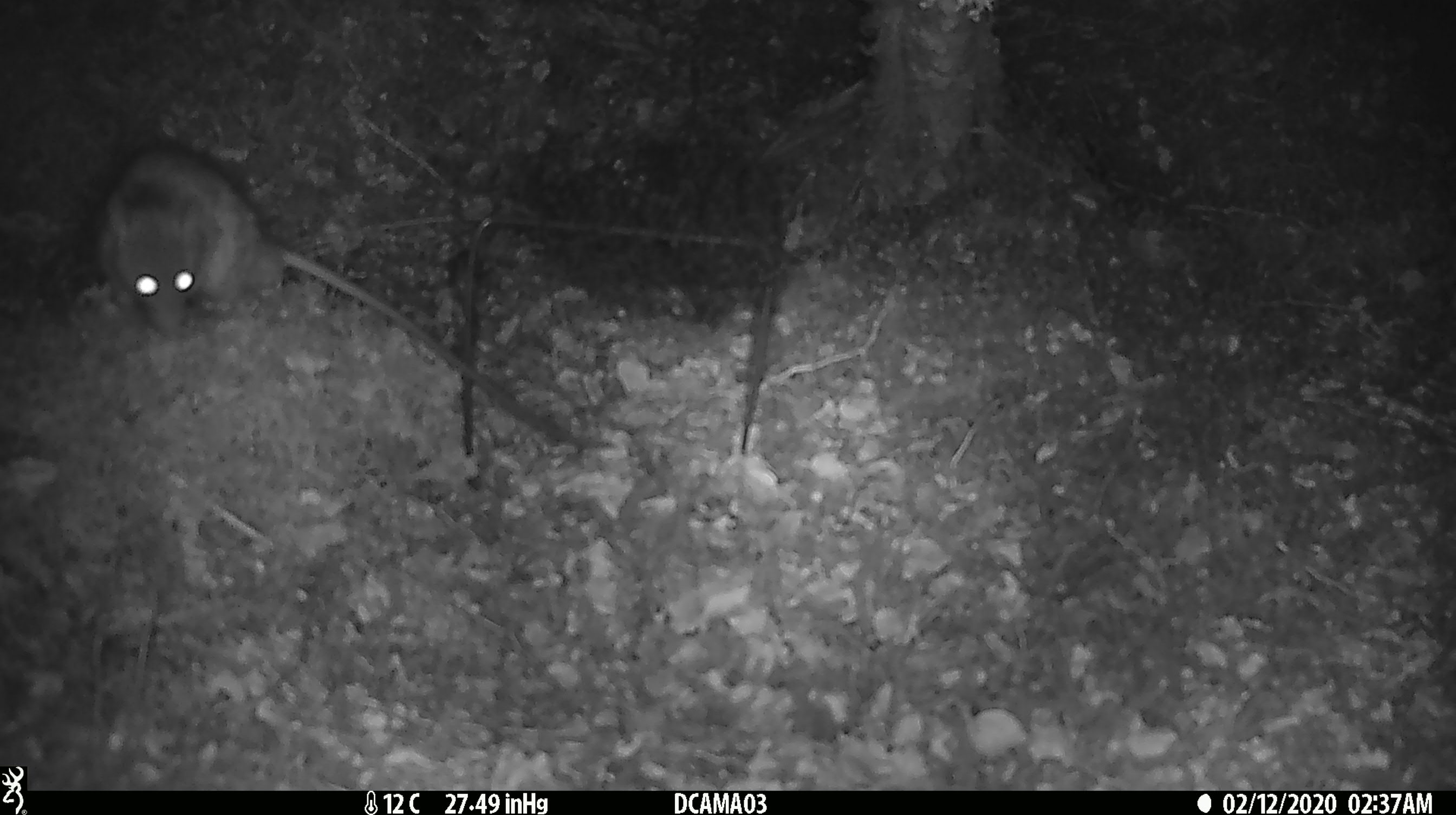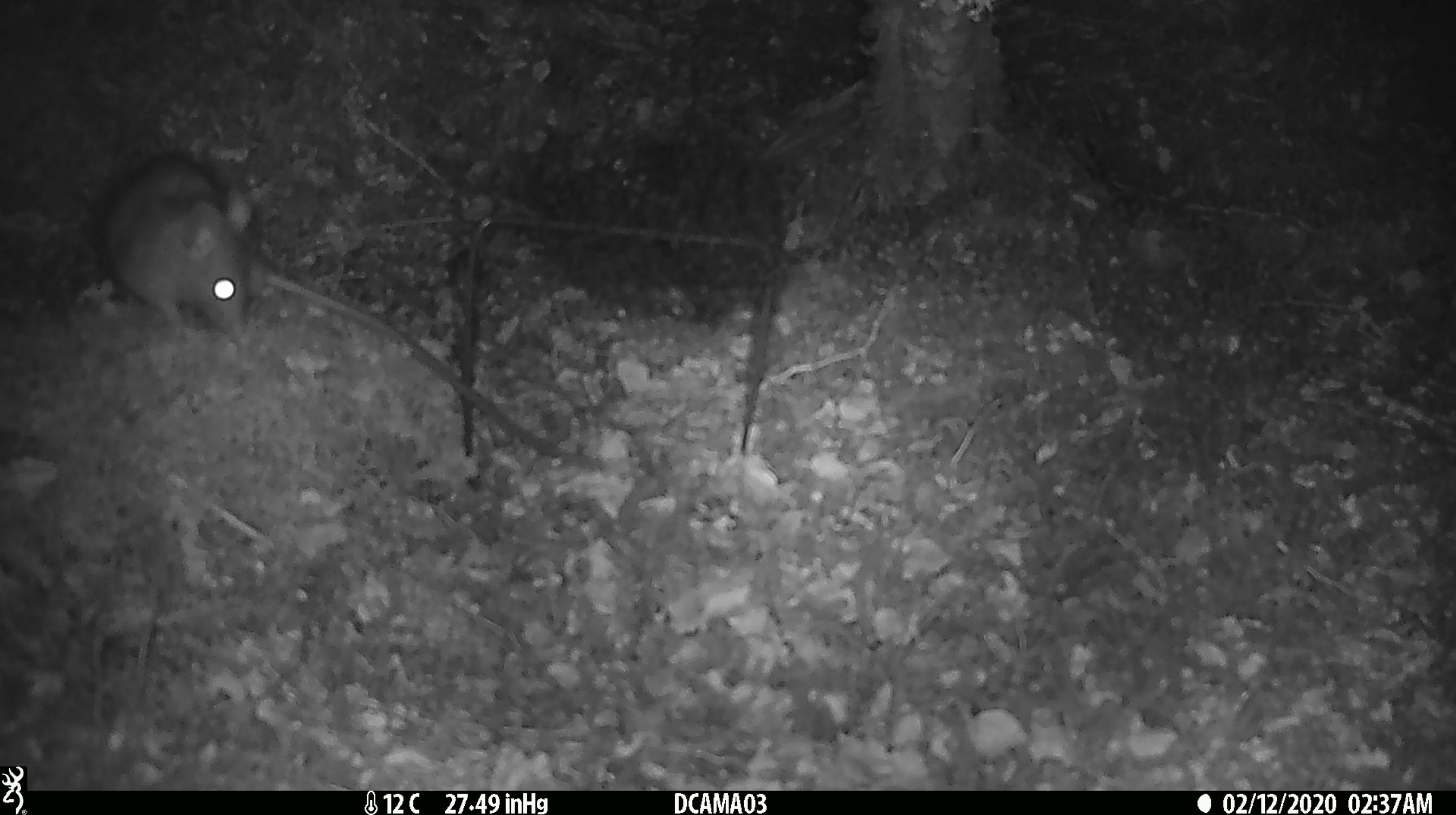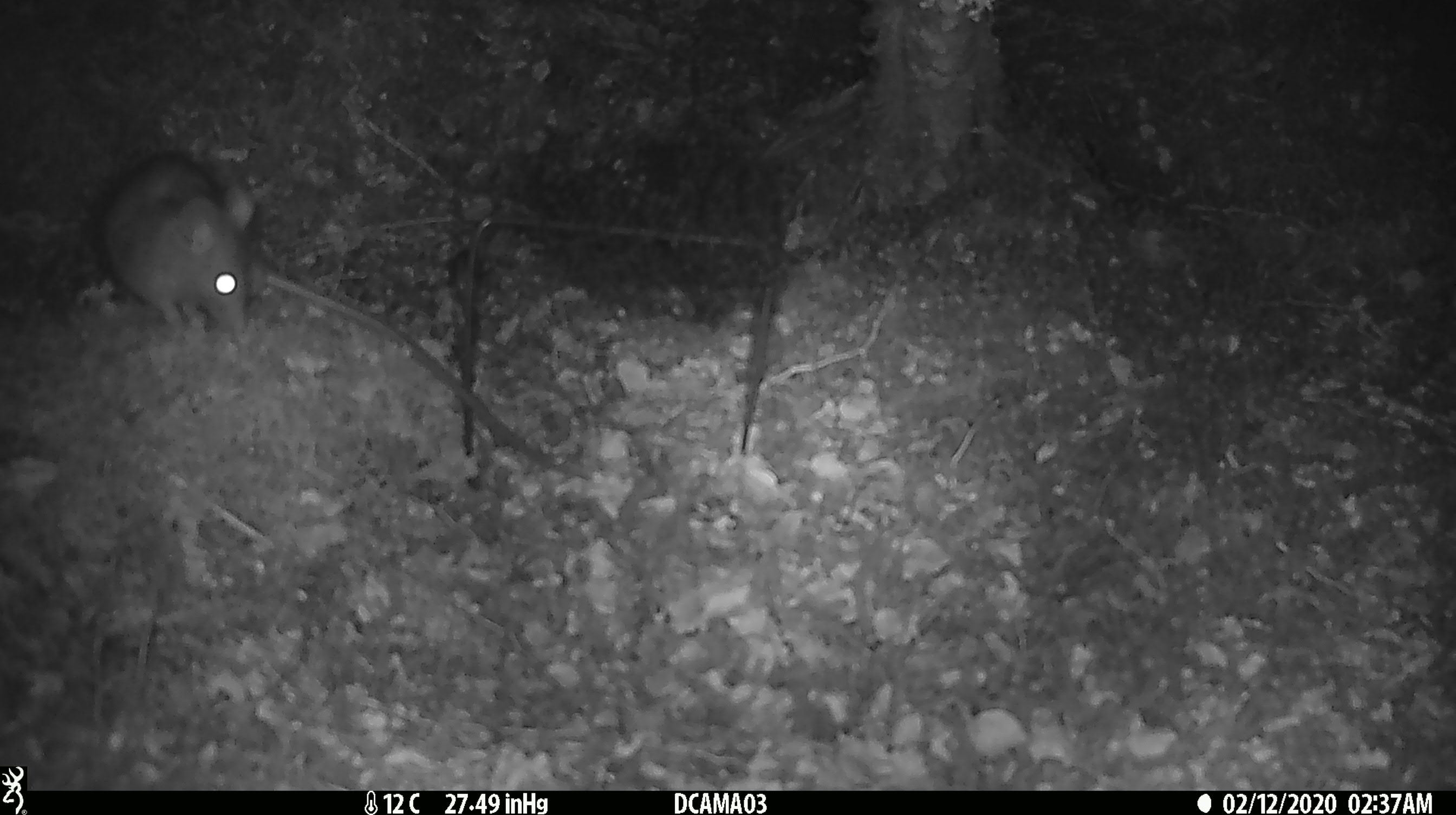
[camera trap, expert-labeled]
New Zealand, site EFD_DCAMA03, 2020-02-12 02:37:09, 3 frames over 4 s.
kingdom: Animalia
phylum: Chordata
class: Mammalia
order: Rodentia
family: Muridae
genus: Rattus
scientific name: Rattus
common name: rat